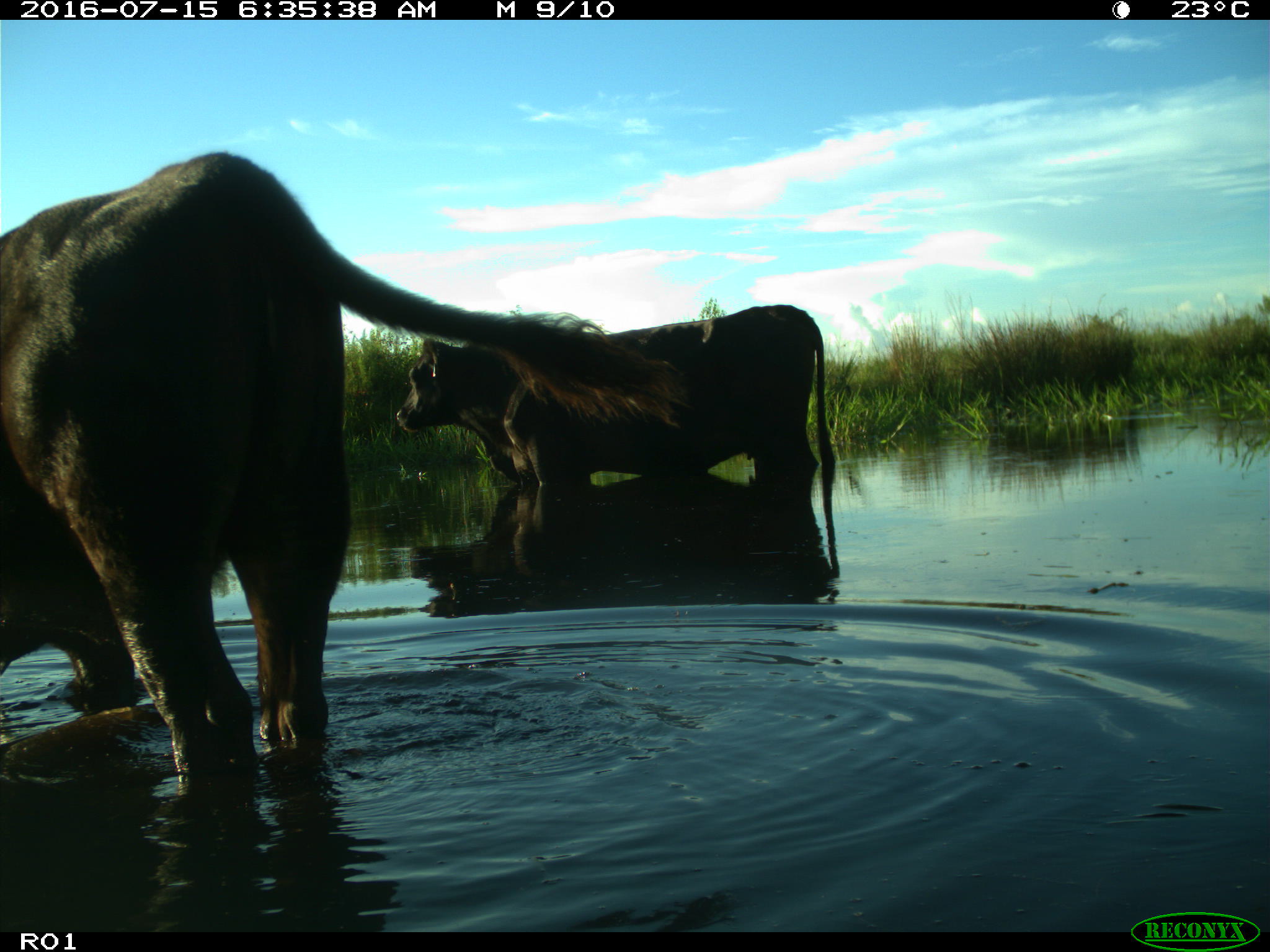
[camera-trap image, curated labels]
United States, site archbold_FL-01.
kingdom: Animalia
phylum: Chordata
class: Mammalia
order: Artiodactyla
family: Bovidae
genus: Bos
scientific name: Bos taurus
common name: domestic cow